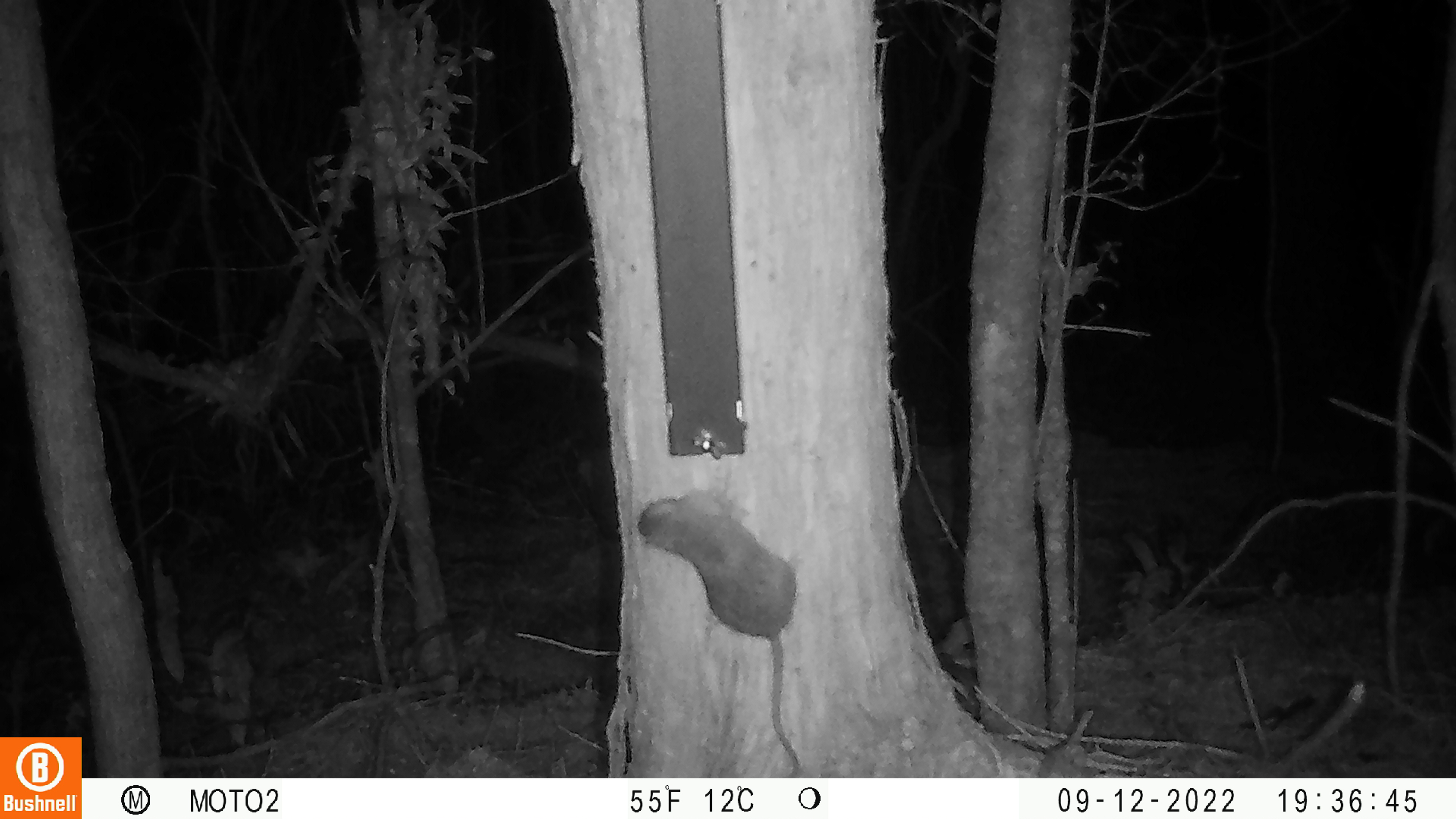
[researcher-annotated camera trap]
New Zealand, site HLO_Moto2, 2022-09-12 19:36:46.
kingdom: Animalia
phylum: Chordata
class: Mammalia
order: Rodentia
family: Muridae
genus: Rattus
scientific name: Rattus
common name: rat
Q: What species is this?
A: Rat (Rattus).